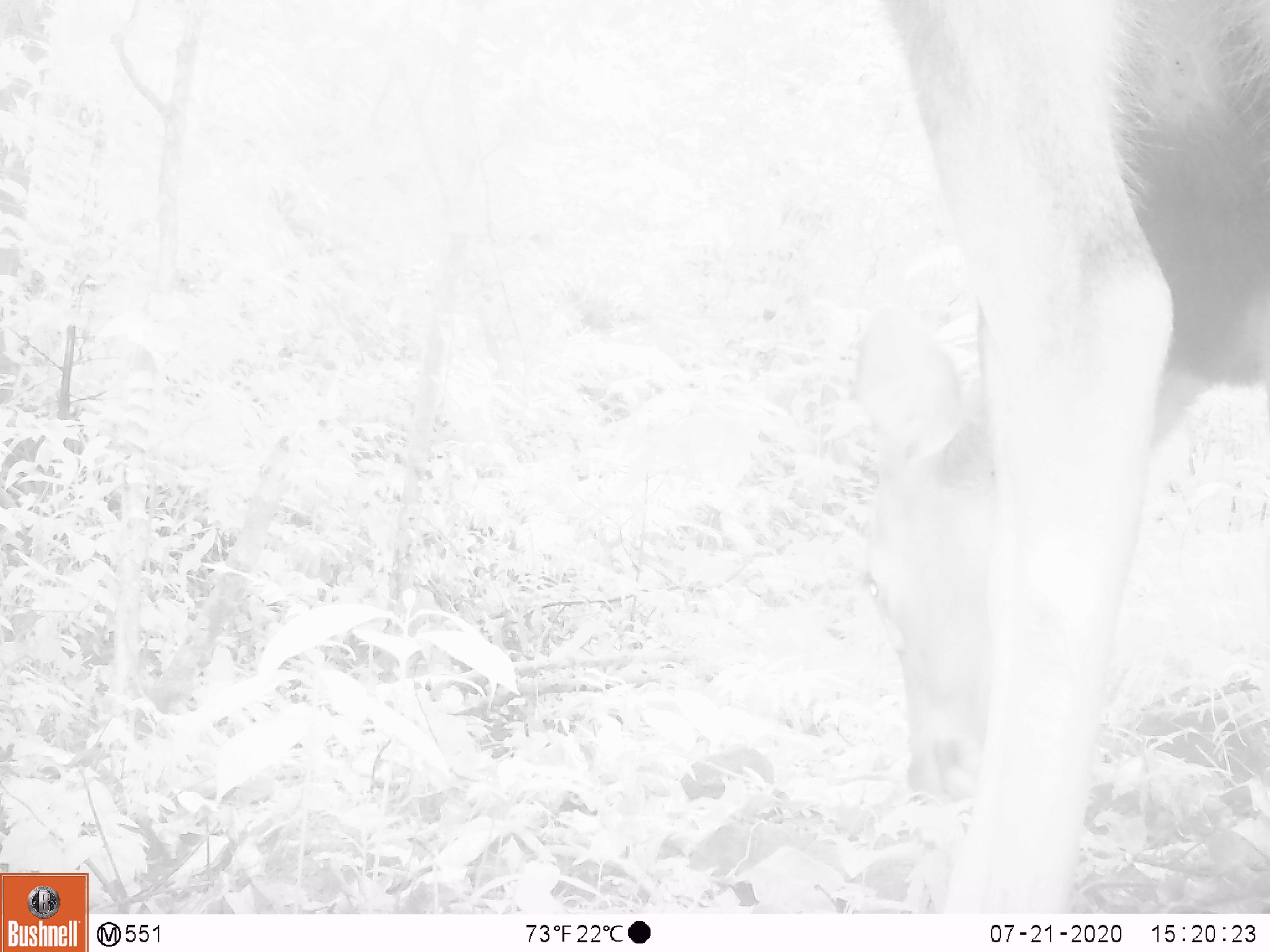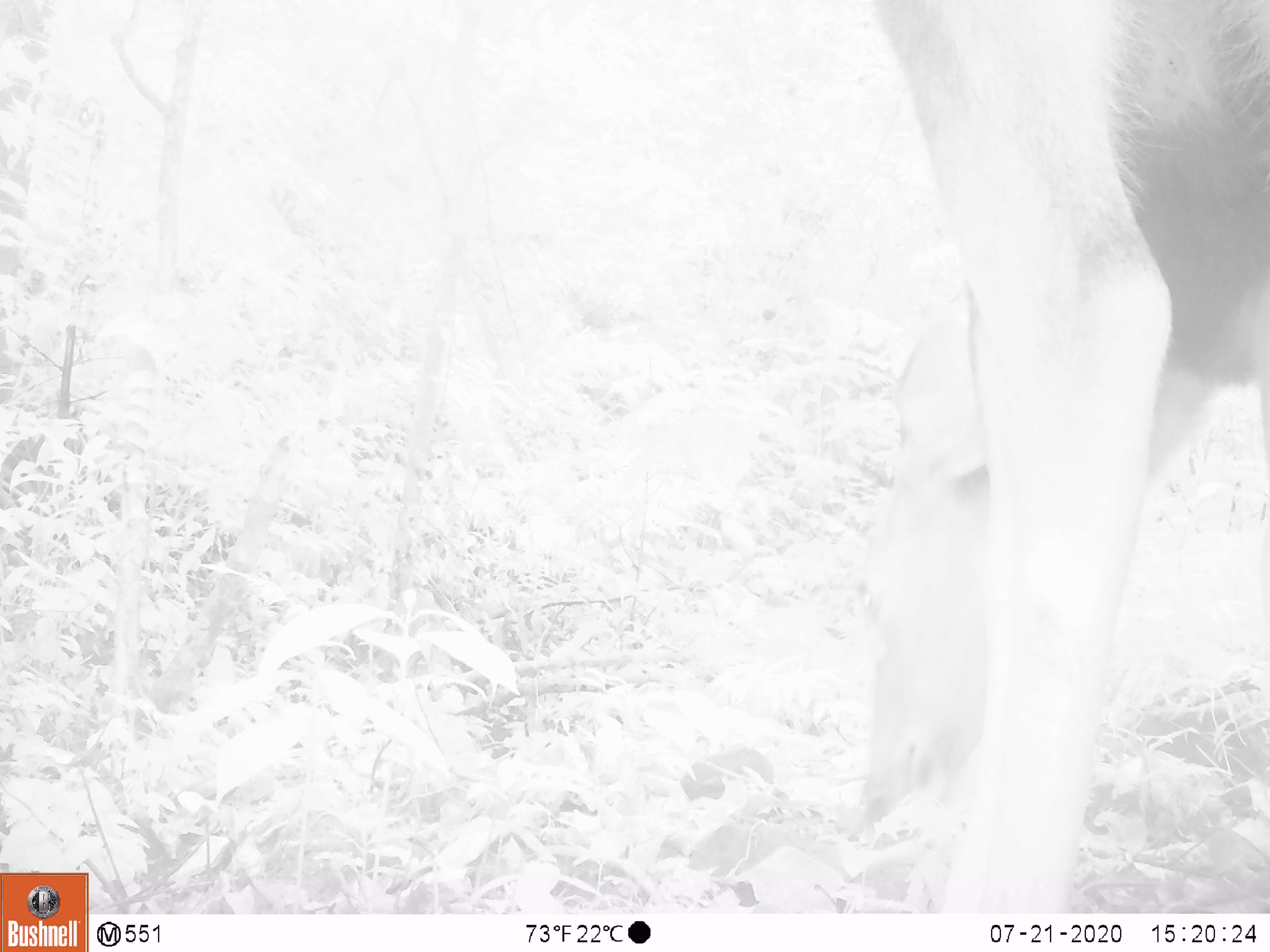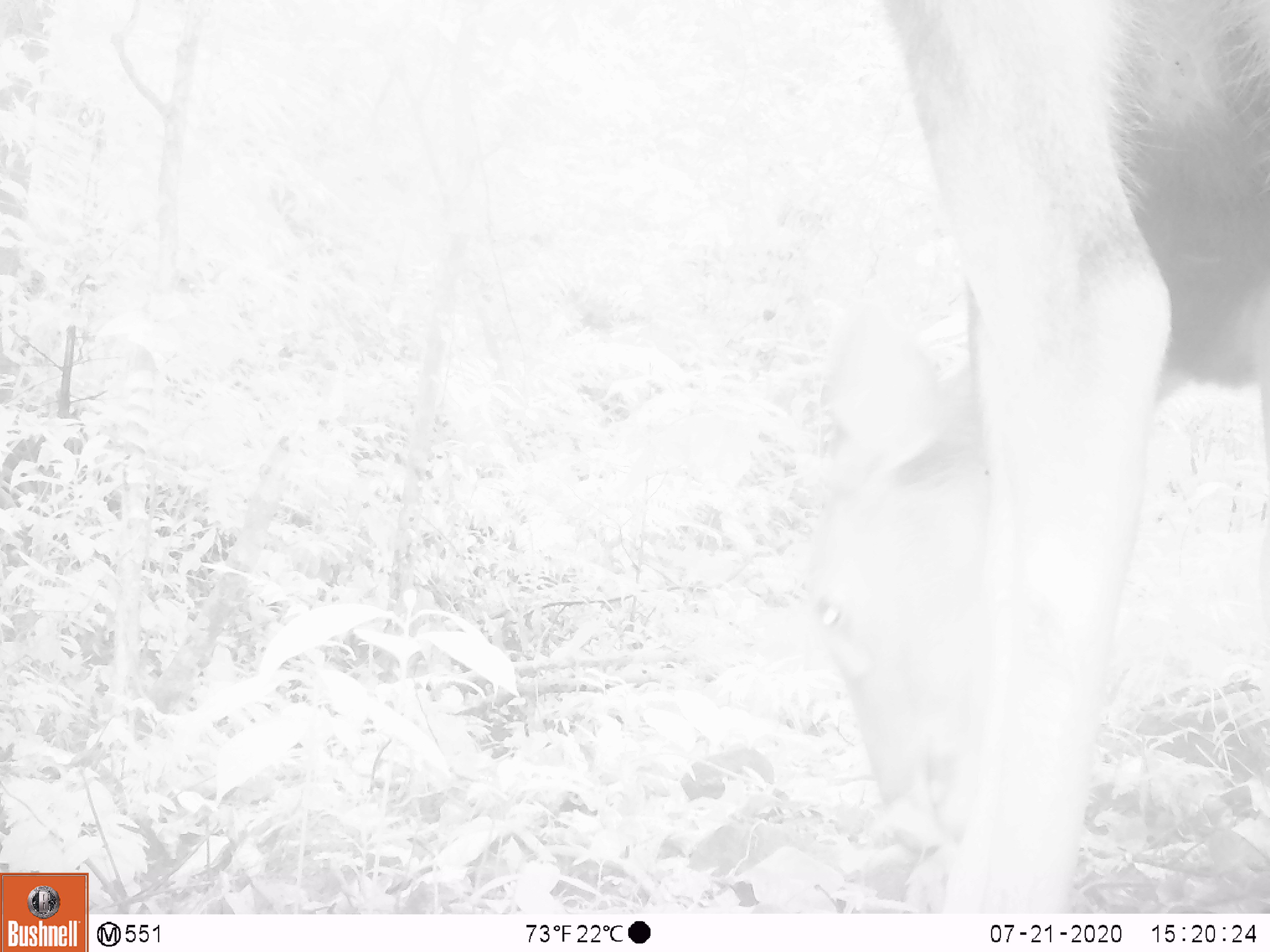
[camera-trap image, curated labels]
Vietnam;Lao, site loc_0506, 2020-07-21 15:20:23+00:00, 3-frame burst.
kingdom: Animalia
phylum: Chordata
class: Mammalia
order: Artiodactyla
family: Cervidae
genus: Rusa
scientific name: Rusa unicolor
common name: sambar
Sambar (Rusa unicolor). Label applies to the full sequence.